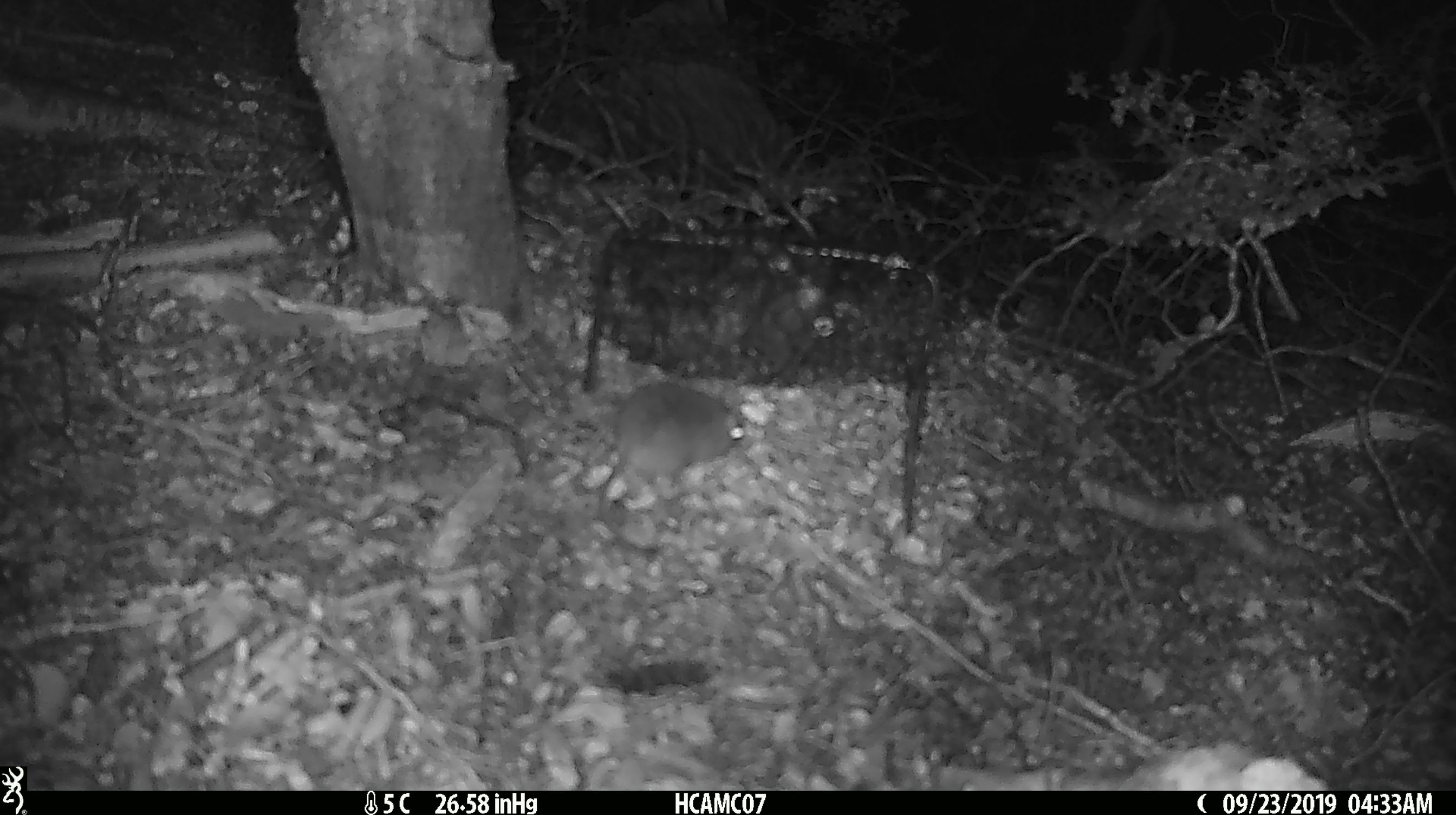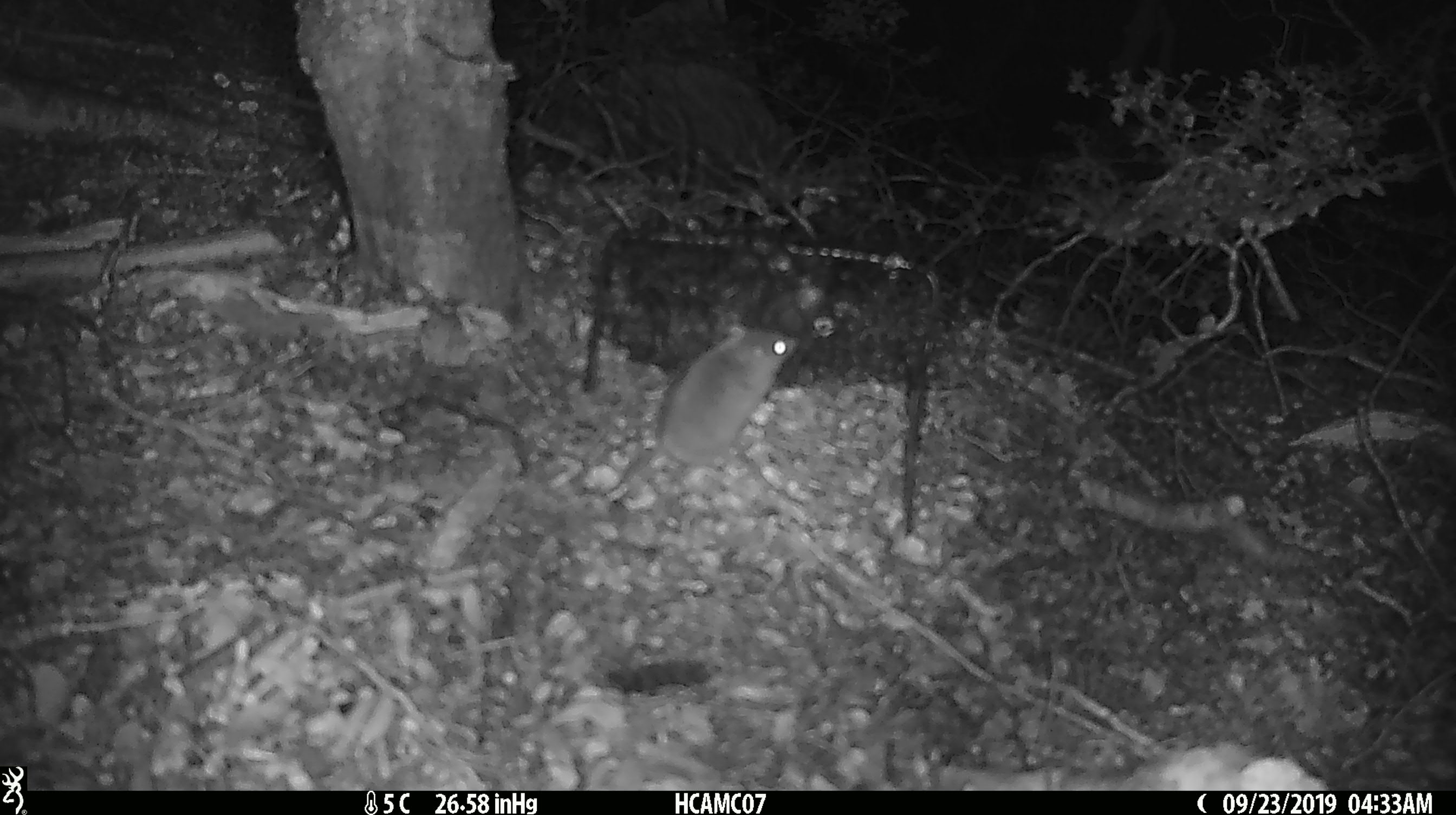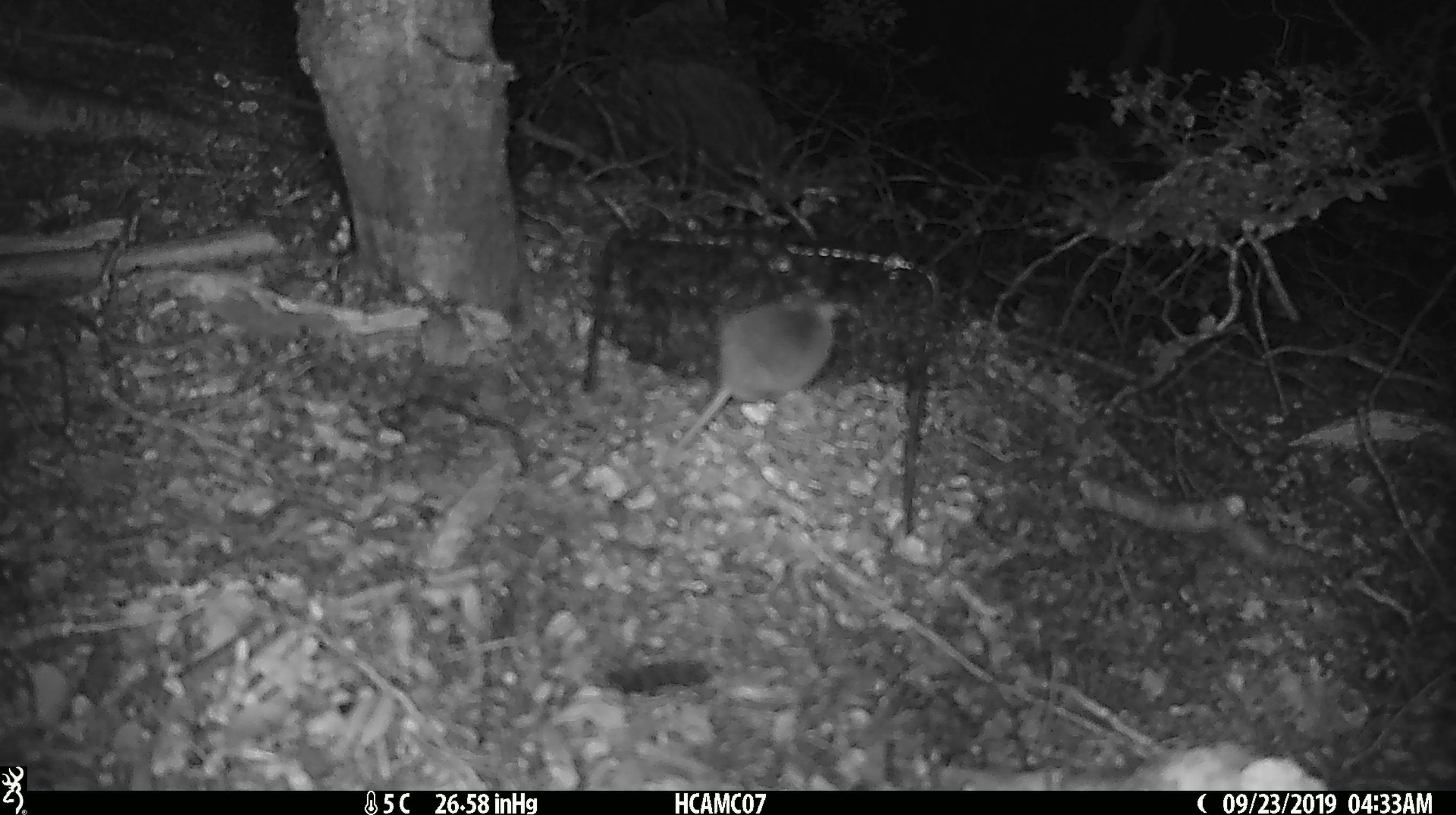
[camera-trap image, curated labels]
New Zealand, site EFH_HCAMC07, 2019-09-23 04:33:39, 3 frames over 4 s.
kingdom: Animalia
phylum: Chordata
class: Mammalia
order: Rodentia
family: Muridae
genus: Mus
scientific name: Mus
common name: mouse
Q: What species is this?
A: Mouse (Mus).